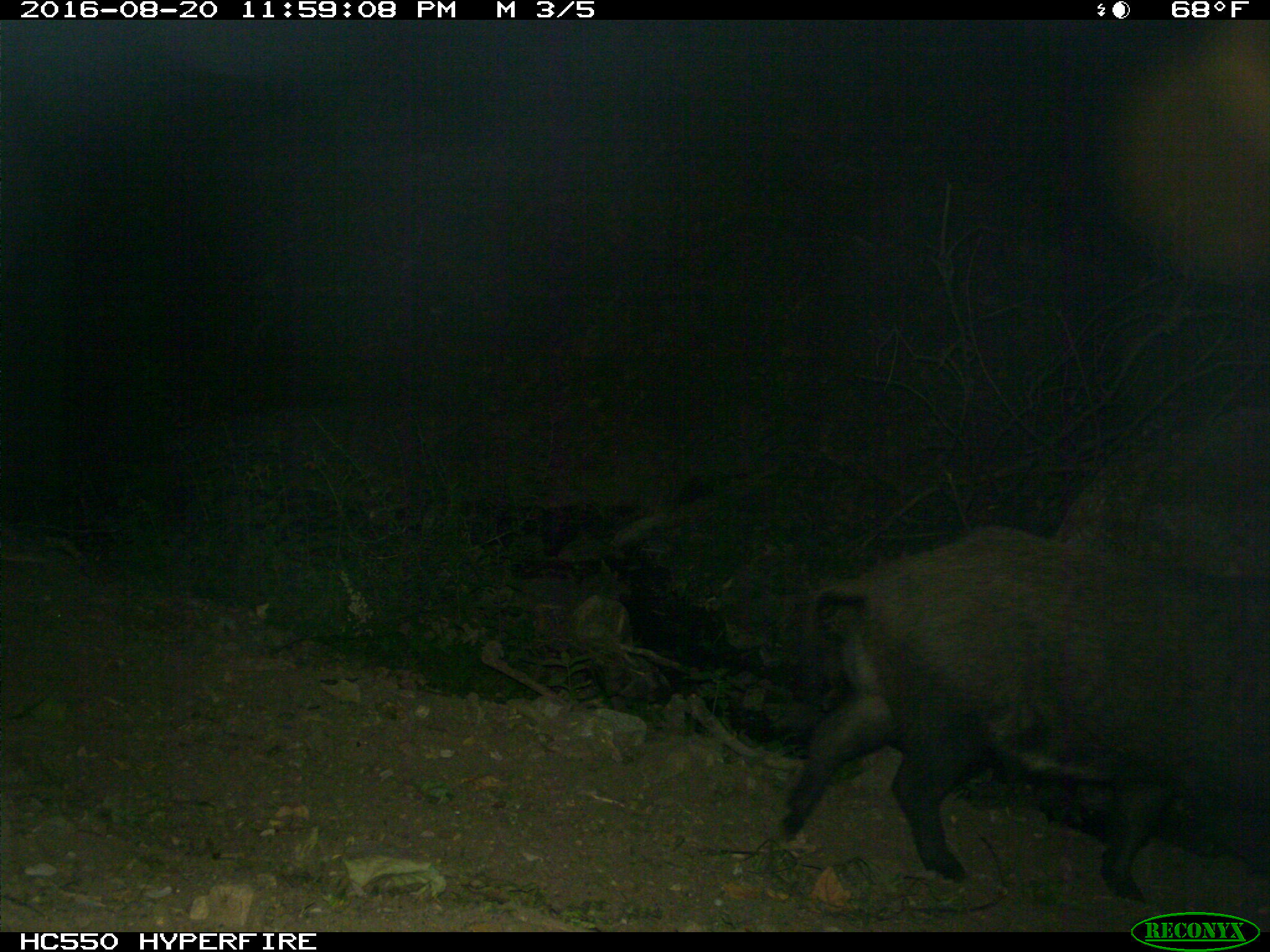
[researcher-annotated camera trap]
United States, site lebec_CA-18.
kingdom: Animalia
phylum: Chordata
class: Mammalia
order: Artiodactyla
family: Suidae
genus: Sus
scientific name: Sus scrofa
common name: wild boar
Sus scrofa (wild boar).